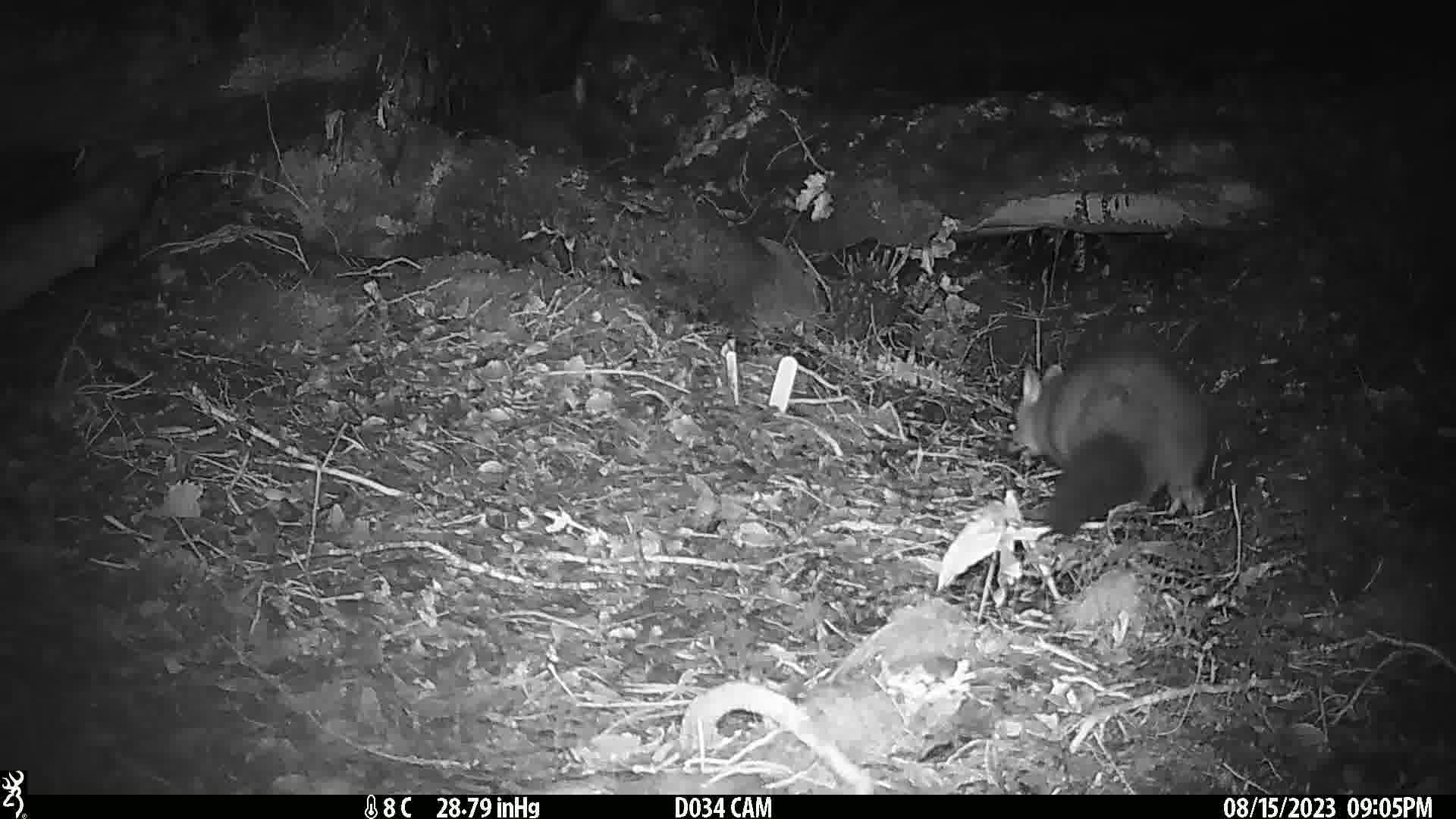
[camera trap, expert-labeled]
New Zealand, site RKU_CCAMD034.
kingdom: Animalia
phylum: Chordata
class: Mammalia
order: Diprotodontia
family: Phalangeridae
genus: Trichosurus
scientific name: Trichosurus vulpecula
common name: common brushtail possum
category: possum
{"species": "possum (common brushtail possum) (Trichosurus vulpecula)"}